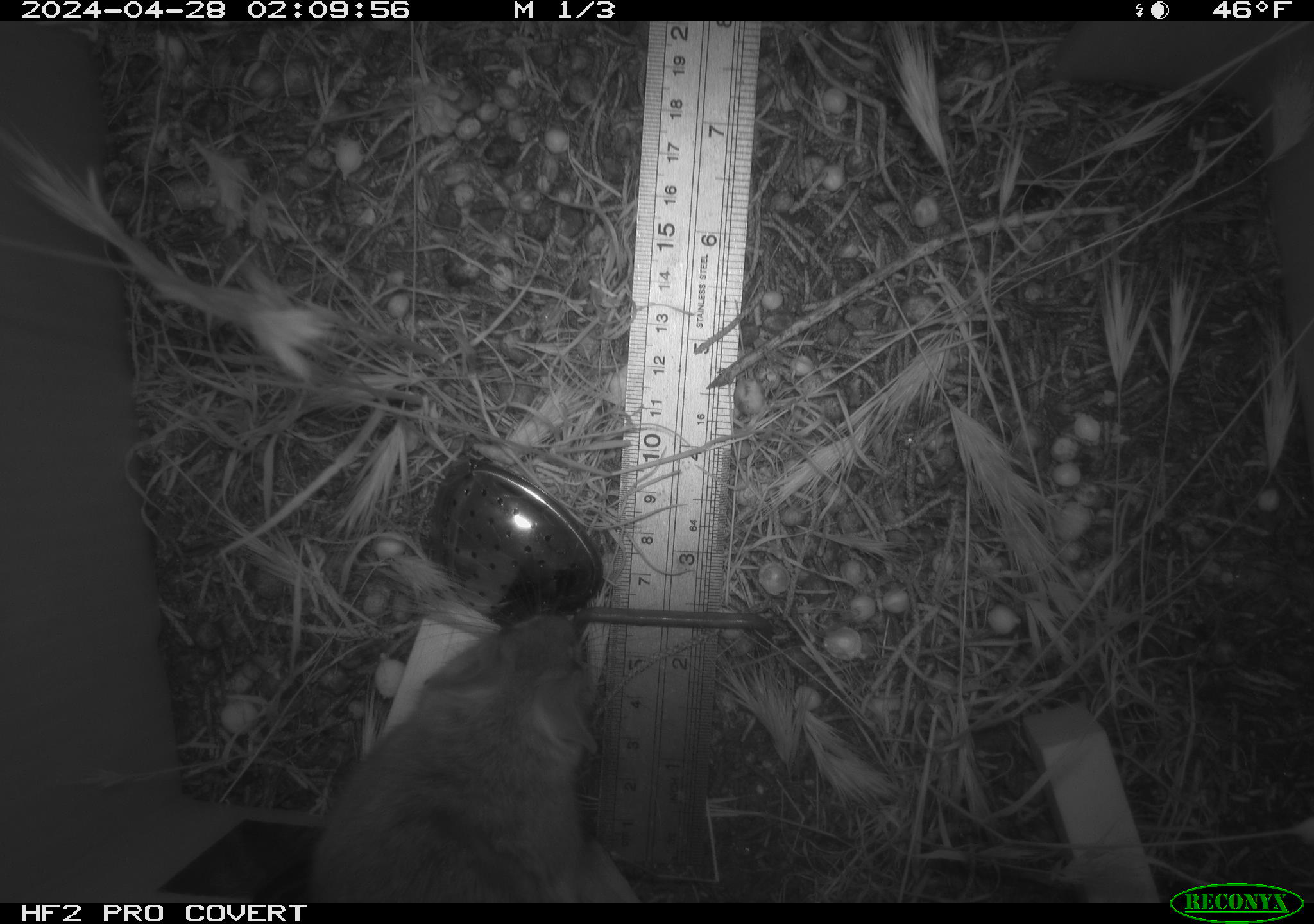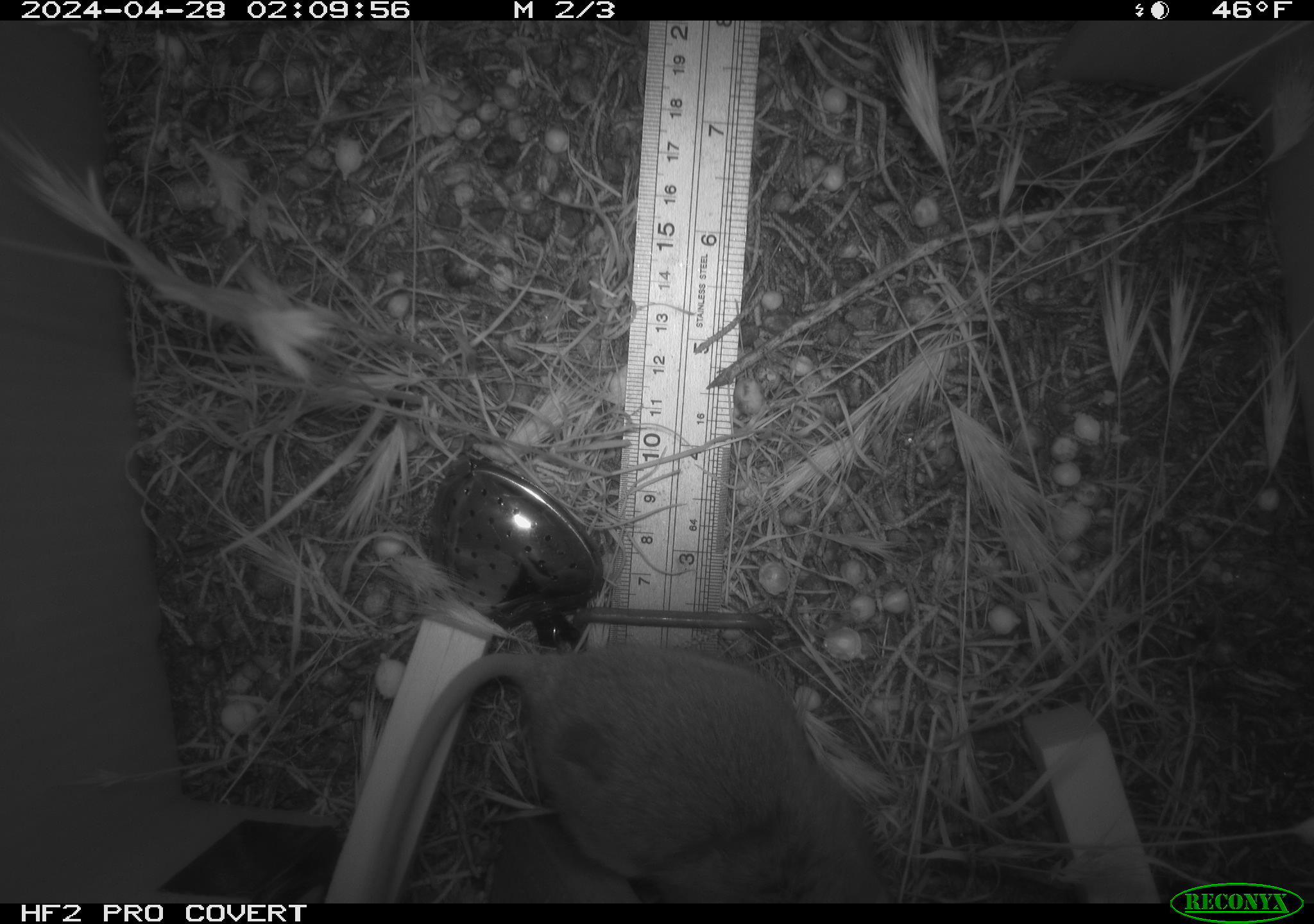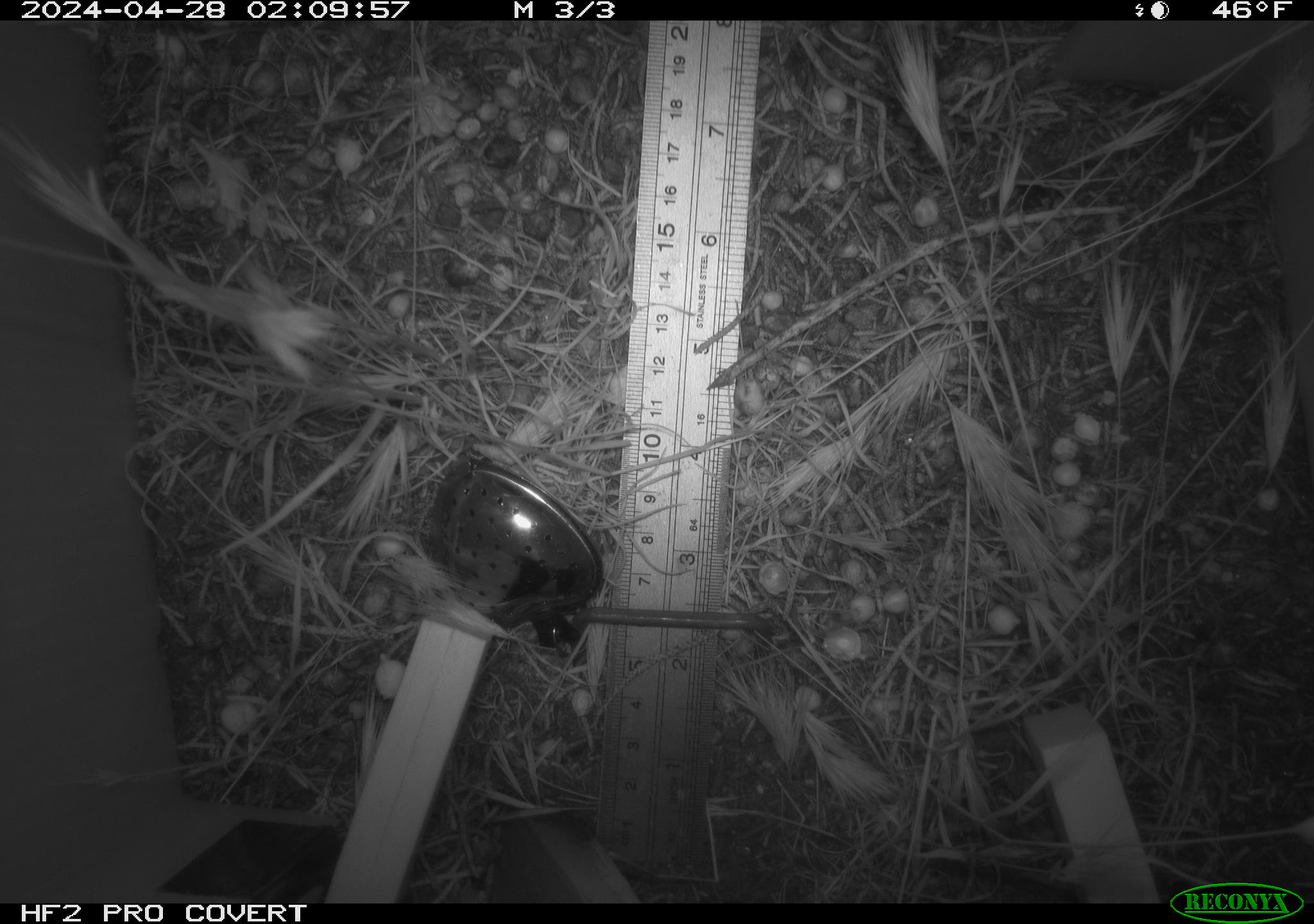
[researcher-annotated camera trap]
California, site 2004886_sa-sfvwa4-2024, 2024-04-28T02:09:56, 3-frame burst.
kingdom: Animalia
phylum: Chordata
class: Mammalia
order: Rodentia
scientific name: Rodentia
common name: mouse species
Mouse species (Rodentia).